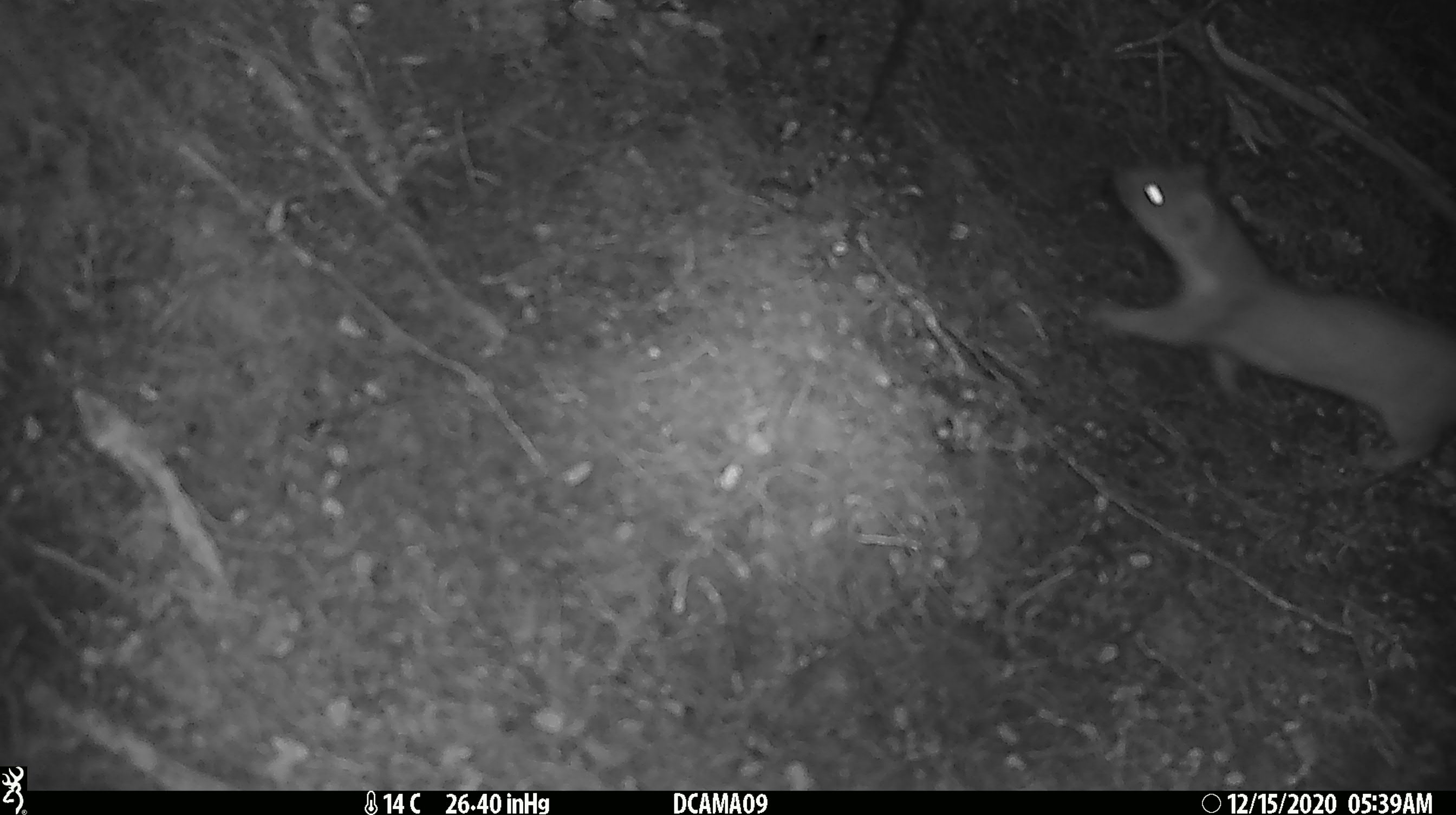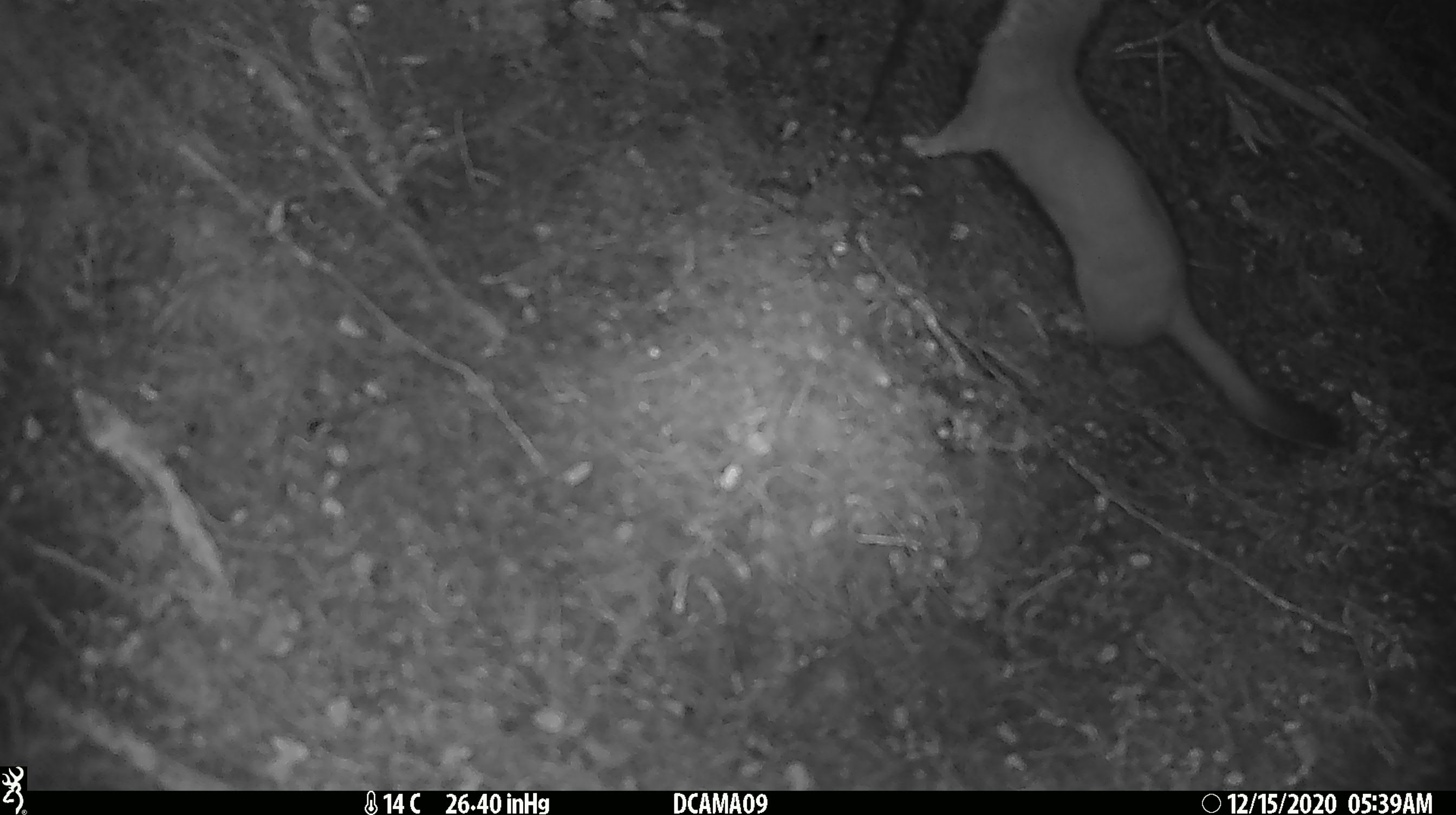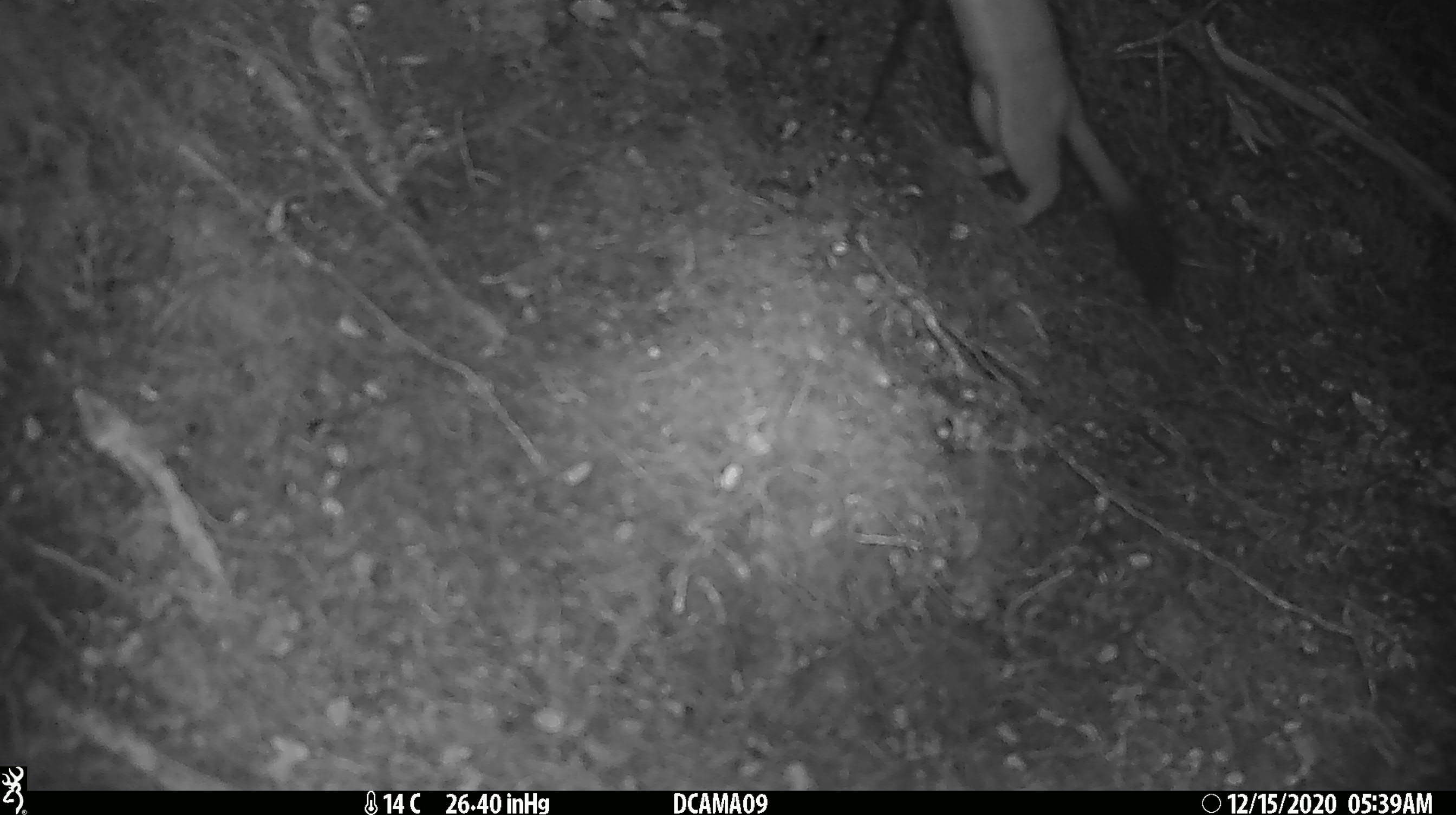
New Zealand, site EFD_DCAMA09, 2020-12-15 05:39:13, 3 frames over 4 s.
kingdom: Animalia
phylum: Chordata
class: Mammalia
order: Carnivora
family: Mustelidae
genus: Mustela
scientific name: Mustela erminea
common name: stoat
Stoat (Mustela erminea).